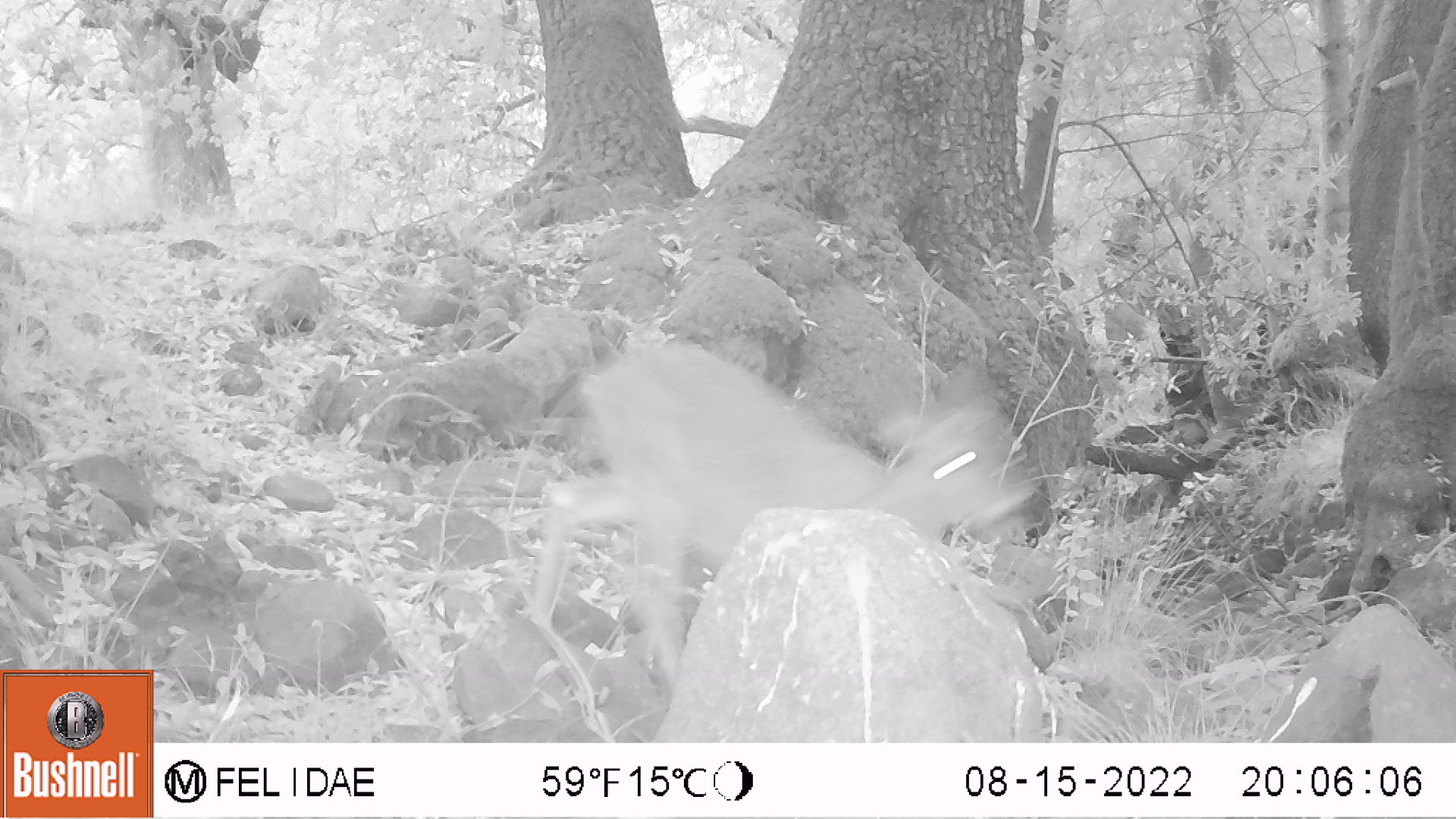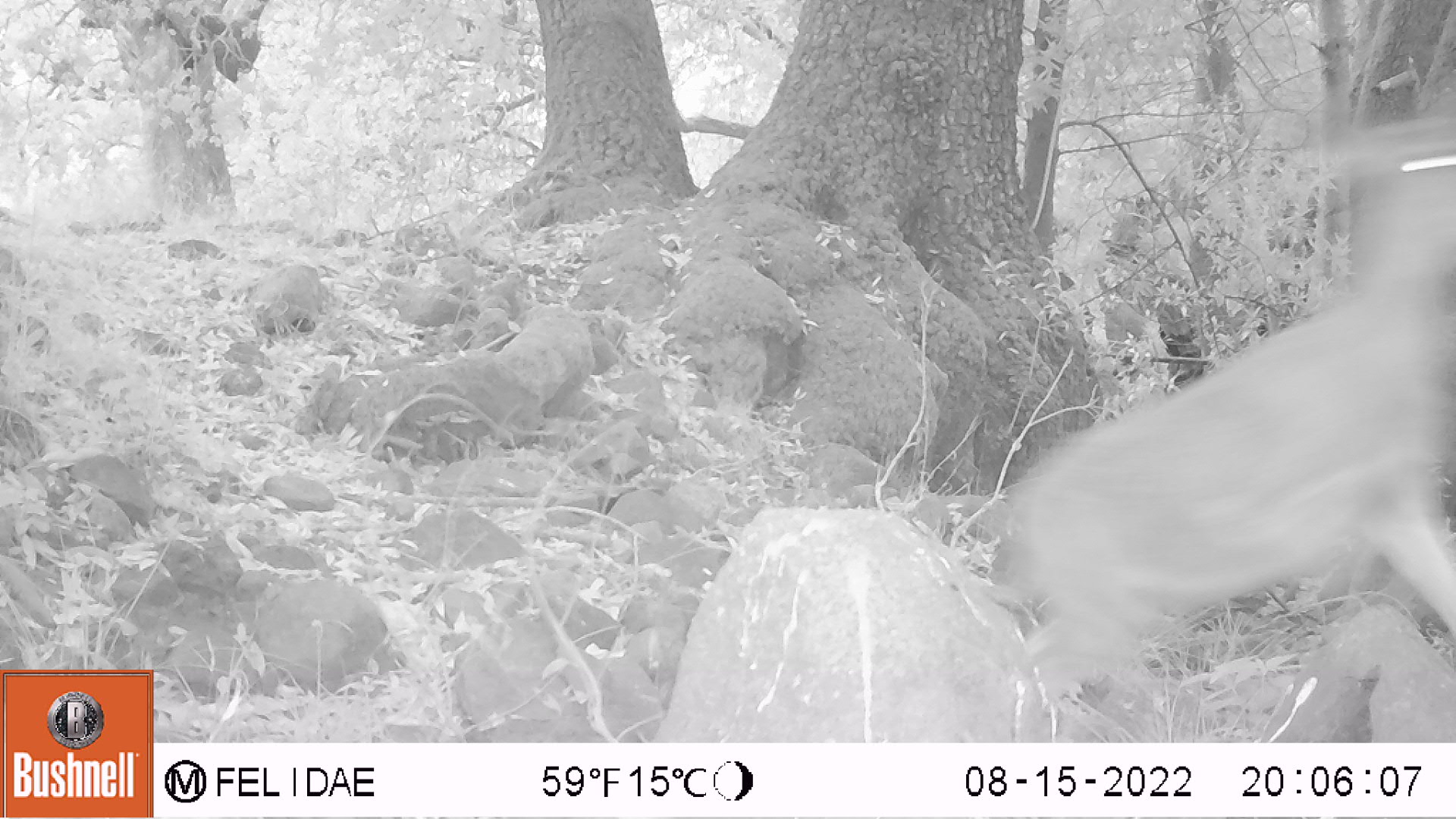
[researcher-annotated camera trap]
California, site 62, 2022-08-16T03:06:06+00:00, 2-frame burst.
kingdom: Animalia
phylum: Chordata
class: Mammalia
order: Artiodactyla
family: Cervidae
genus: Odocoileus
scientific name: Odocoileus hemionus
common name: mule deer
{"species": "mule deer (Odocoileus hemionus)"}